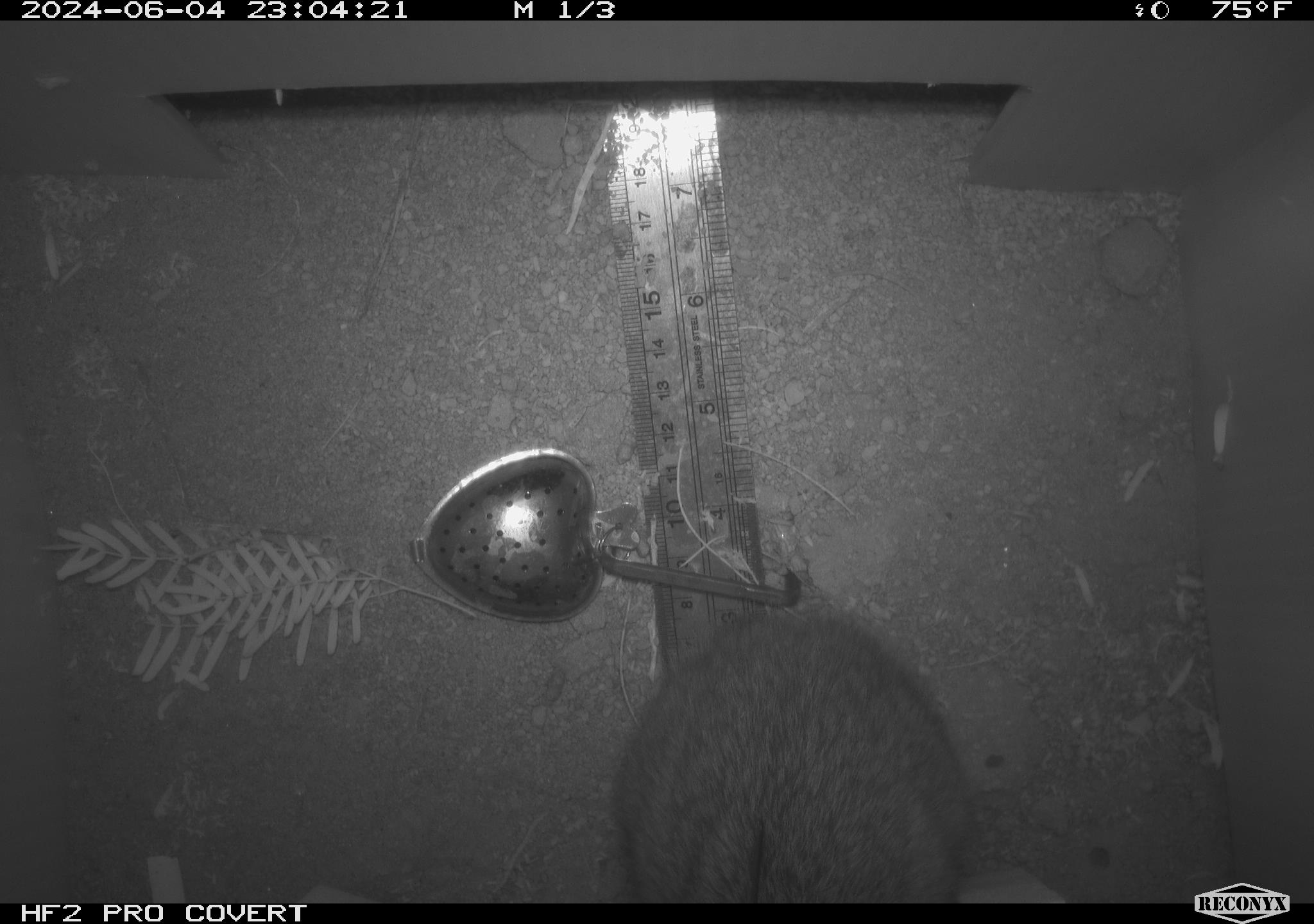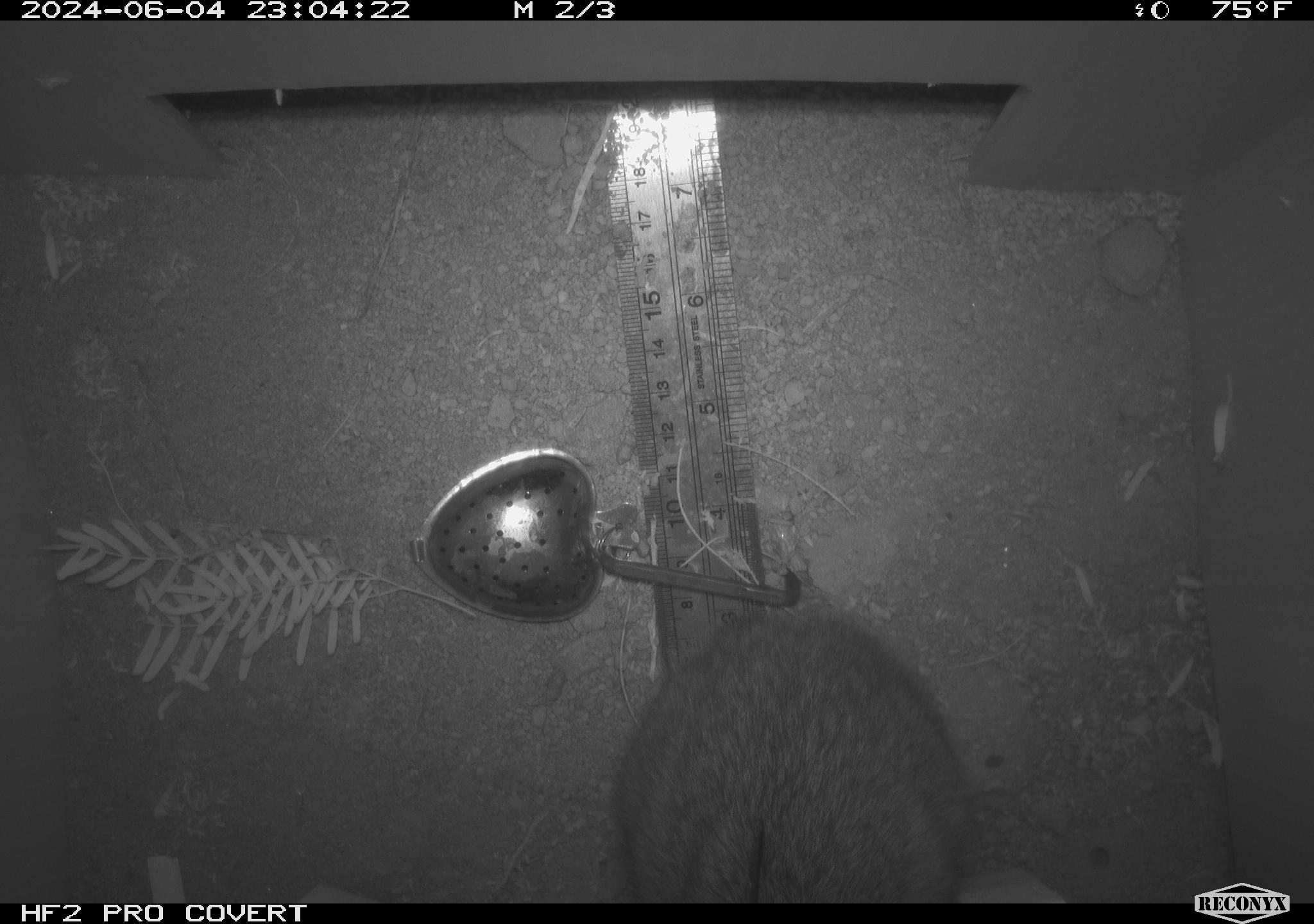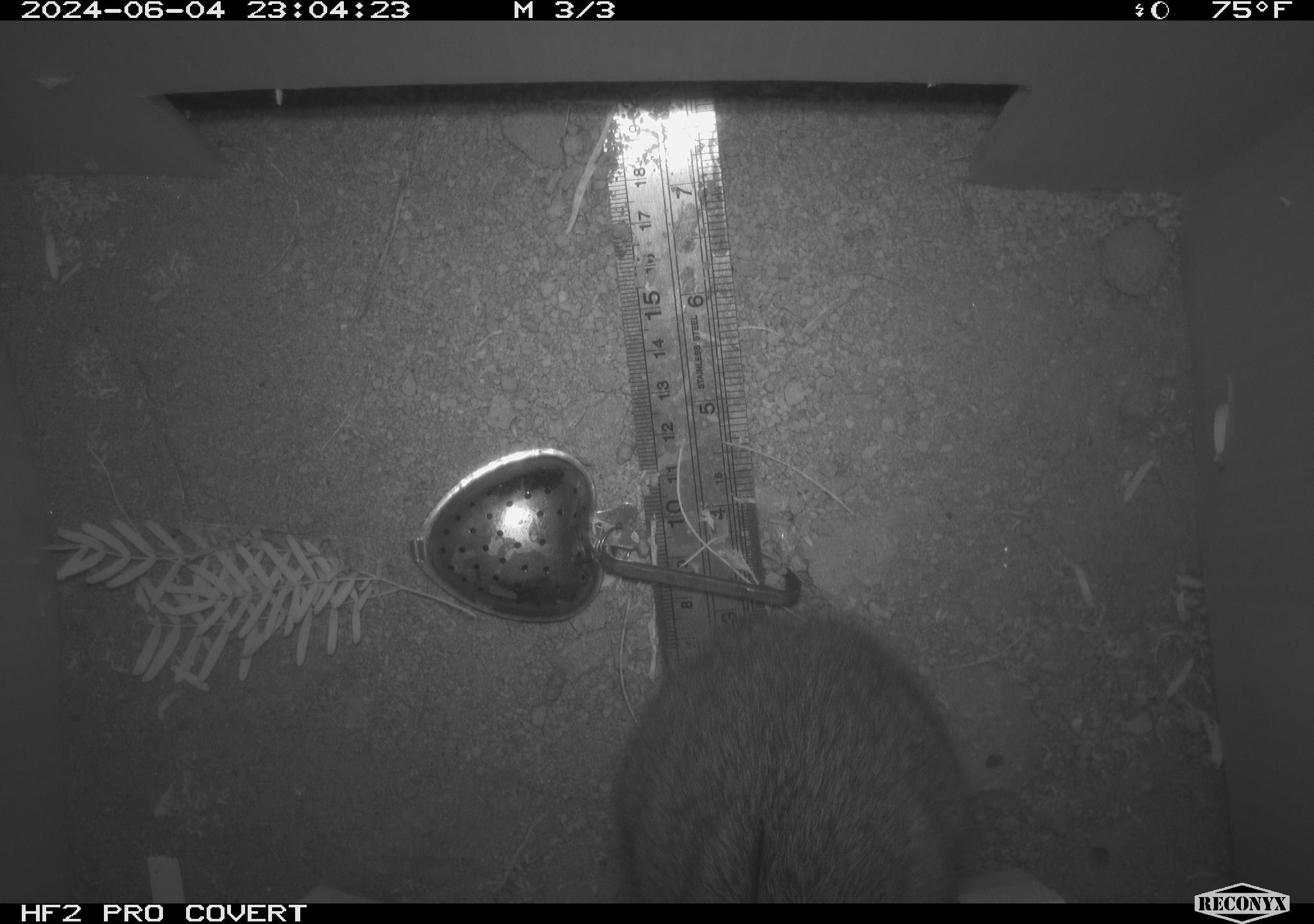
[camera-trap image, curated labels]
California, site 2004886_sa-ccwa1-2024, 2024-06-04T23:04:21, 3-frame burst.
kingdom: Animalia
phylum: Chordata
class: Mammalia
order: Lagomorpha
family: Leporidae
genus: Sylvilagus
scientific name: Sylvilagus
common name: cottontail rabbits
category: sylvilagus species